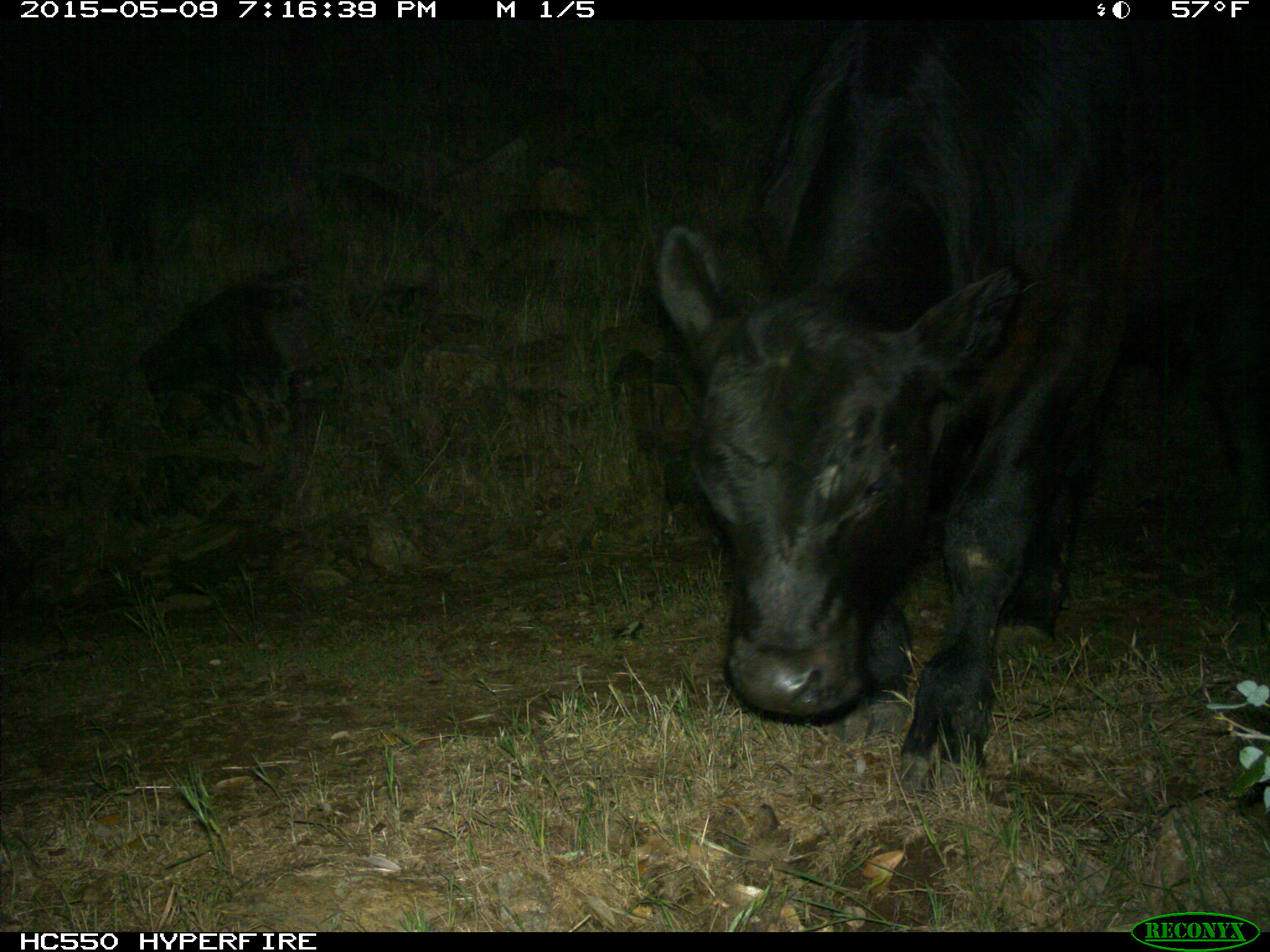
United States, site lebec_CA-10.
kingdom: Animalia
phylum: Chordata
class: Mammalia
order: Artiodactyla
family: Bovidae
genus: Bos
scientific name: Bos taurus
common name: domestic cow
Bos taurus (domestic cow).